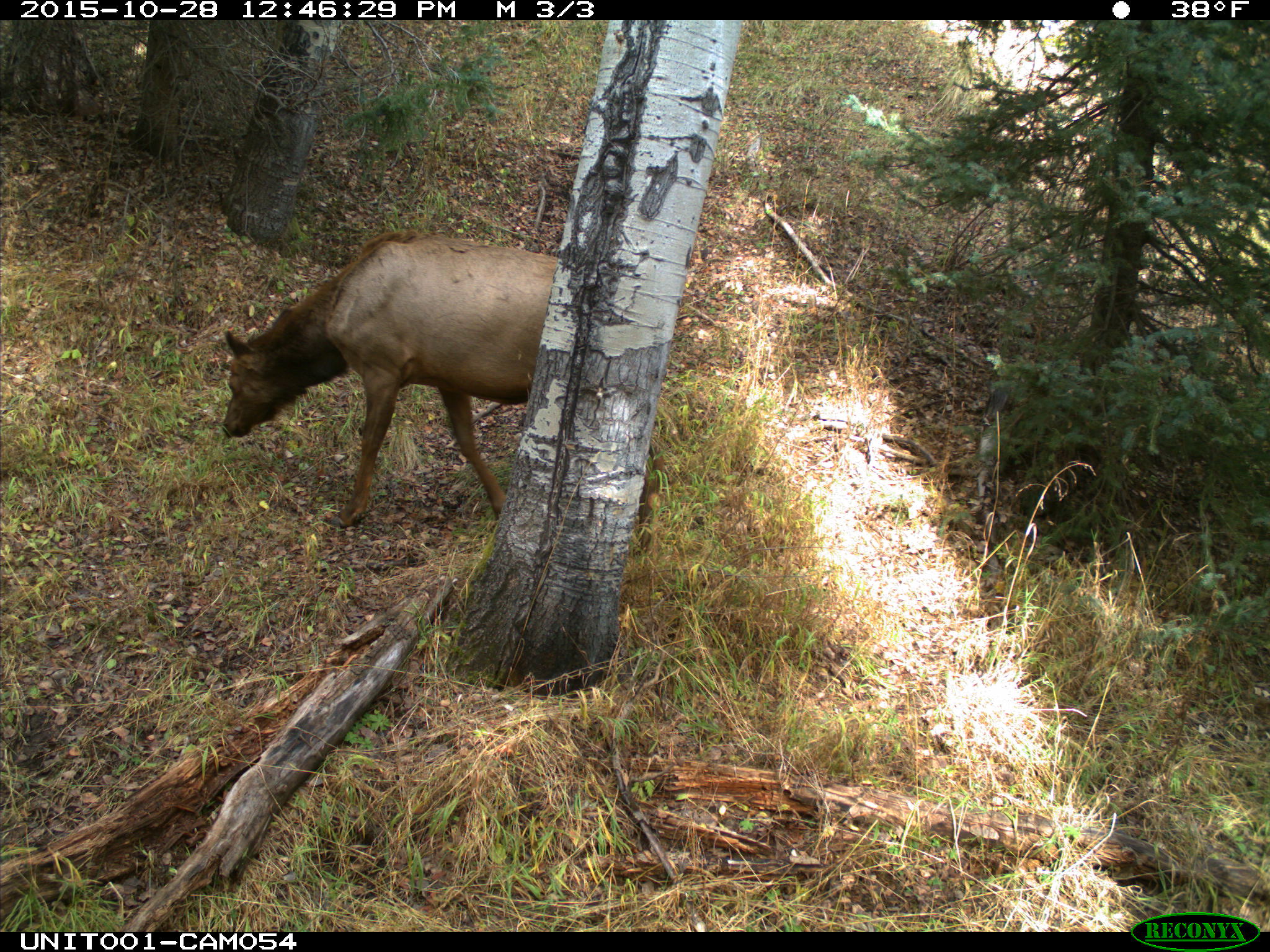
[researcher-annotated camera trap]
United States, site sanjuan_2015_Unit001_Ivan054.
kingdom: Animalia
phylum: Chordata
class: Mammalia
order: Artiodactyla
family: Cervidae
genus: Cervus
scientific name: Cervus elaphus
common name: red deer